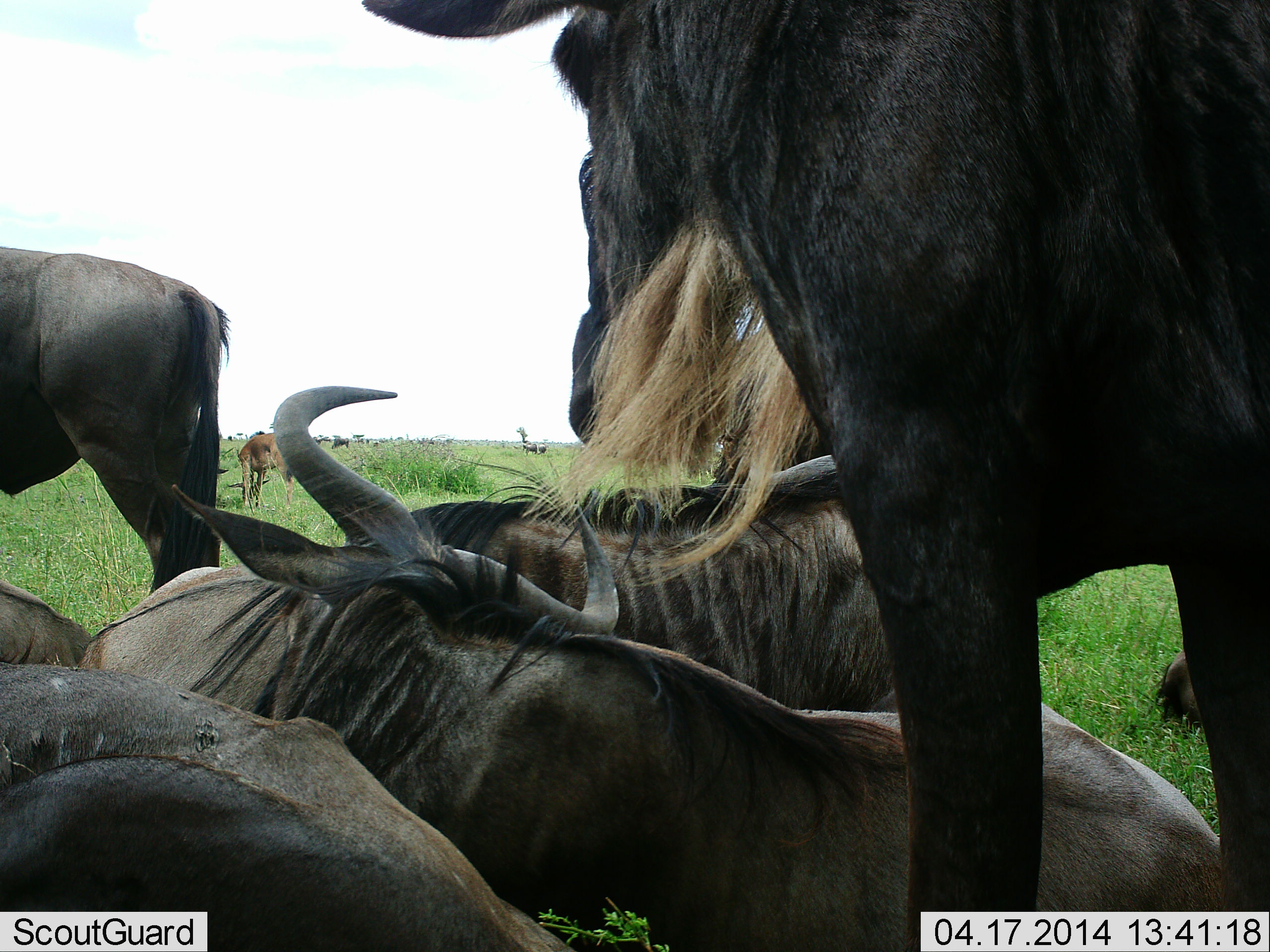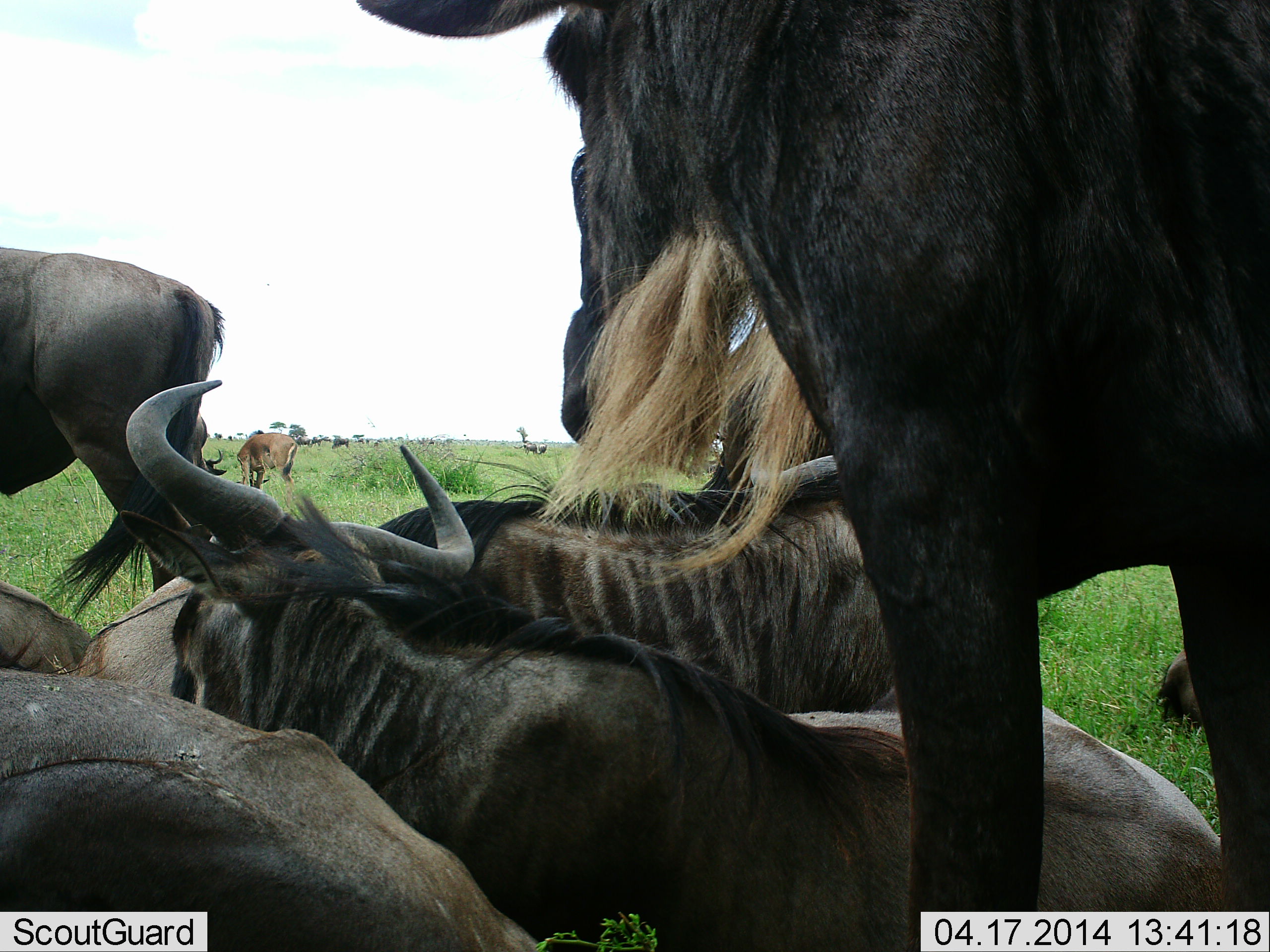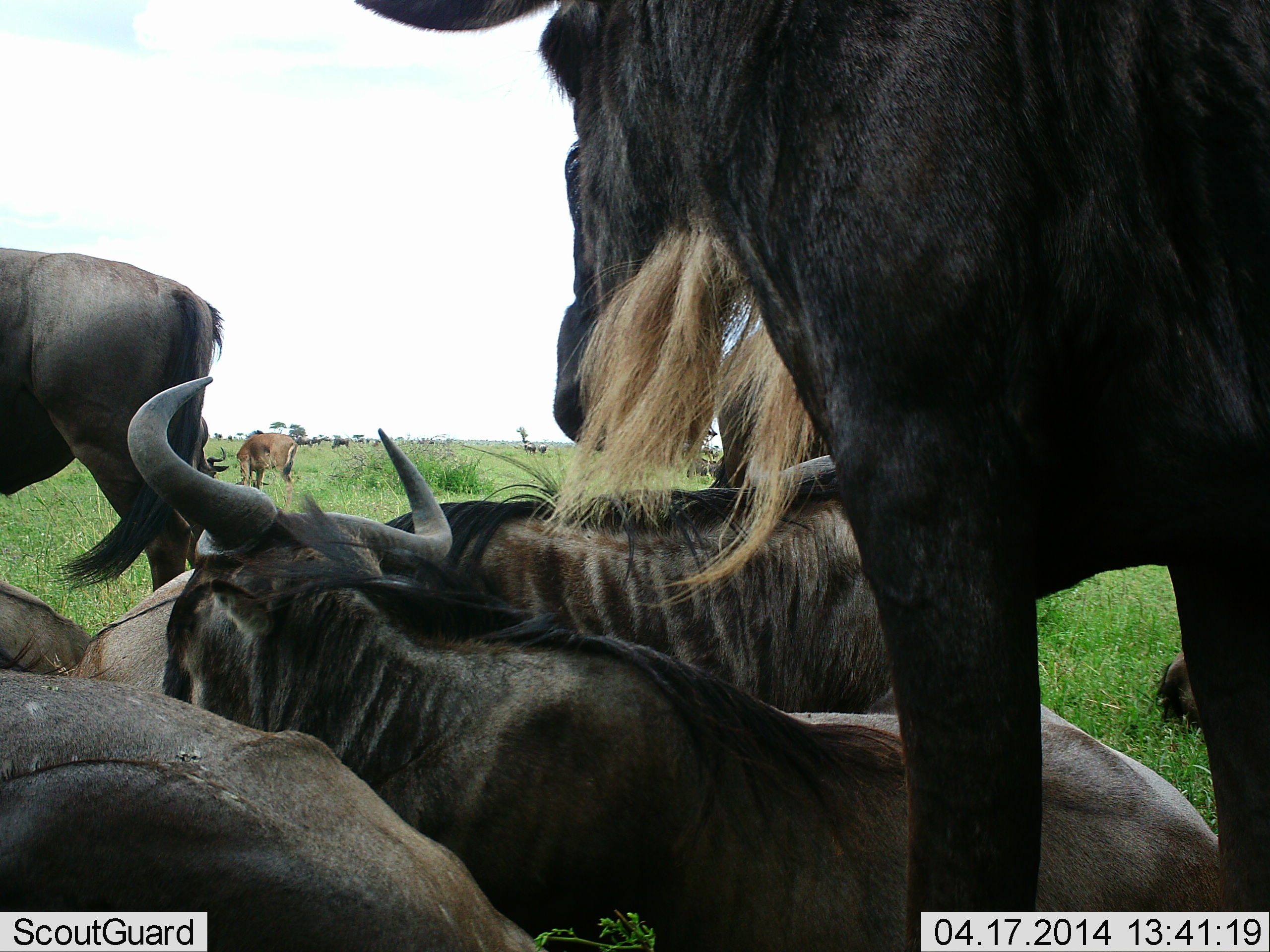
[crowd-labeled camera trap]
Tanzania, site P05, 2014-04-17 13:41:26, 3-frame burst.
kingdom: Animalia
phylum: Chordata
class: Mammalia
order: Artiodactyla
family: Bovidae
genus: Connochaetes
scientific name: Connochaetes taurinus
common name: blue wildebeest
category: wildebeest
Wildebeest (blue wildebeest) (Connochaetes taurinus), count 8. Behavior (volunteer vote fractions): standing 82%, resting 91%, moving 9%, interacting 27%. Young present (vote fraction): 0%. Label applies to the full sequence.